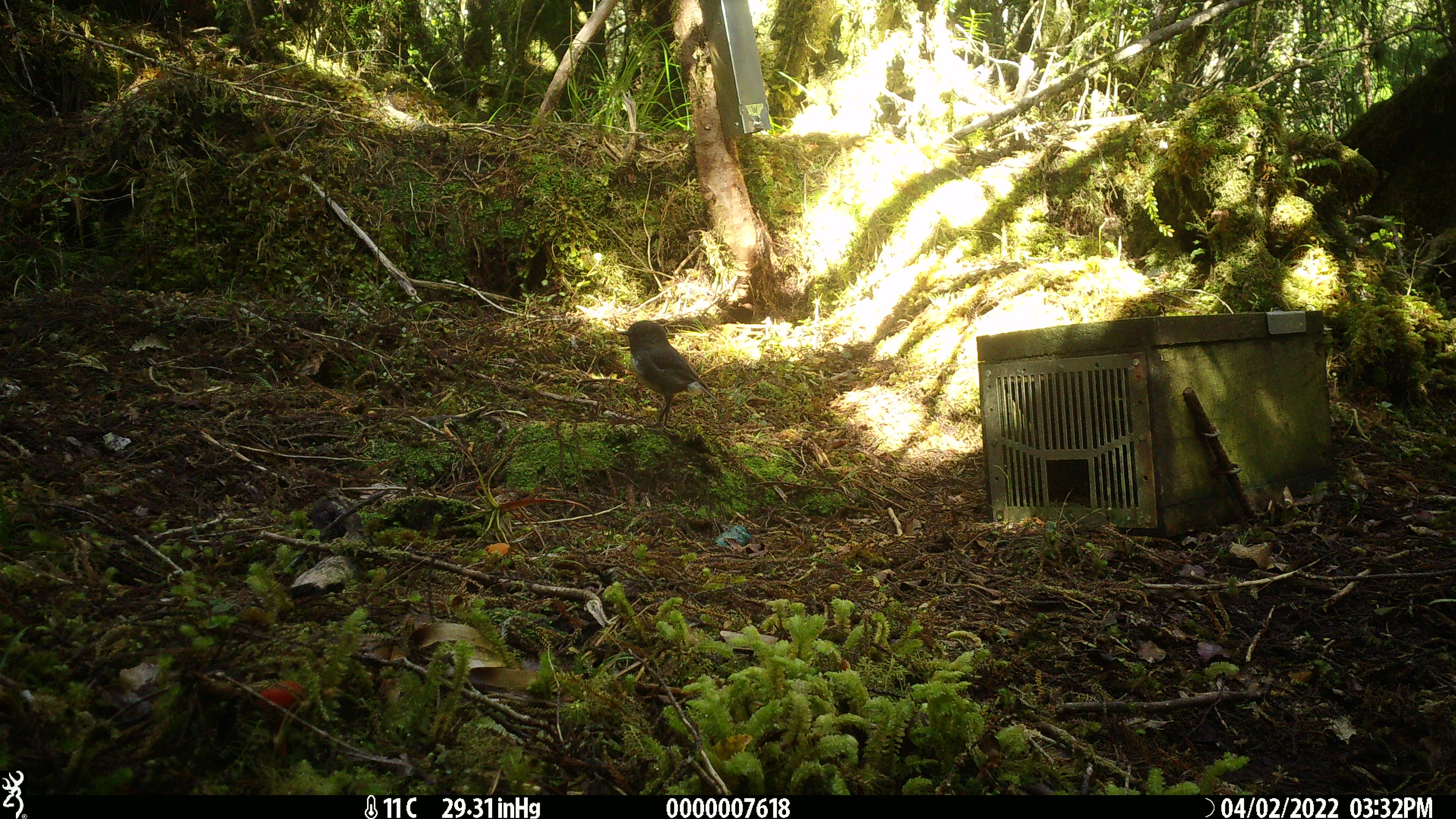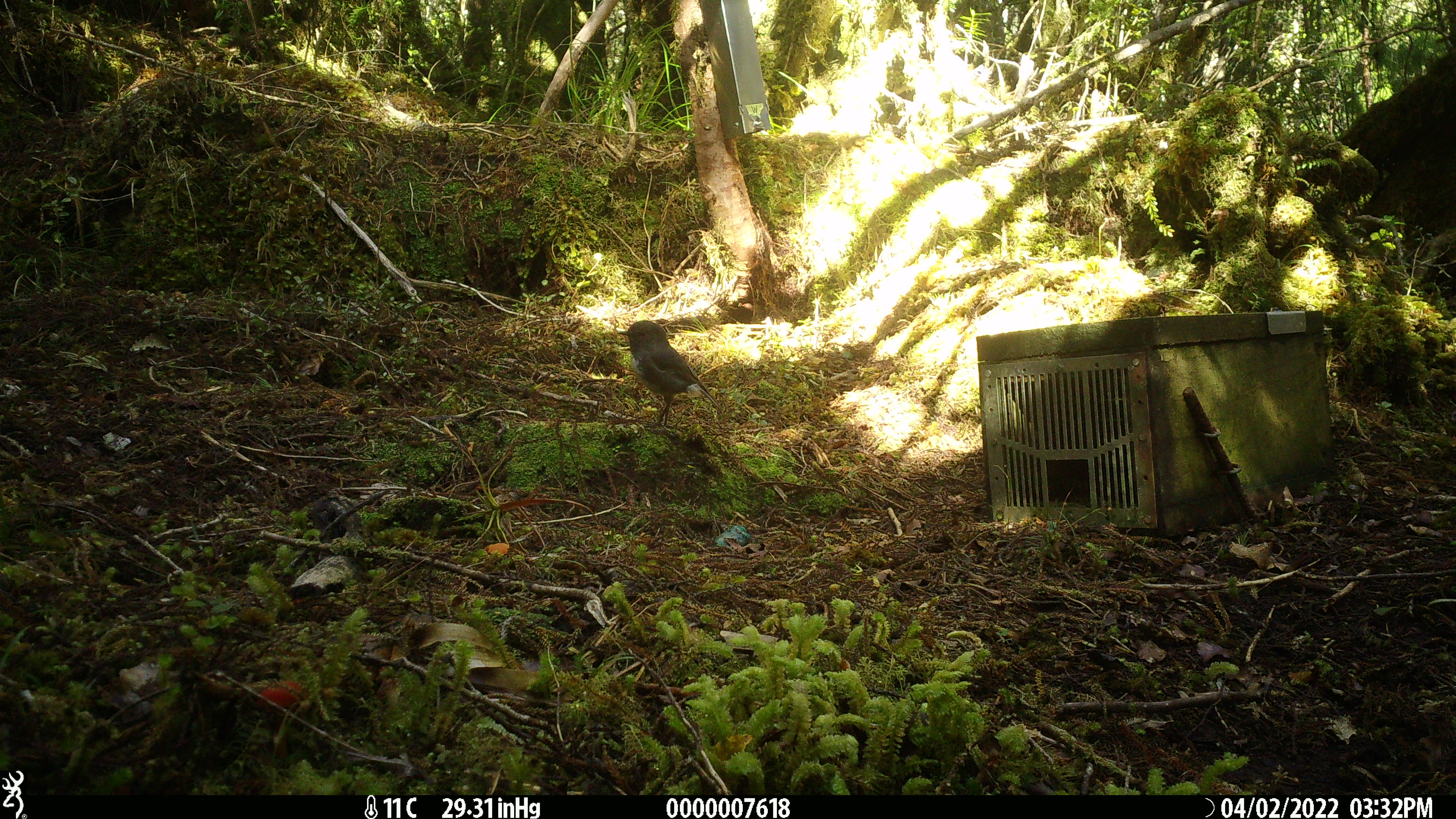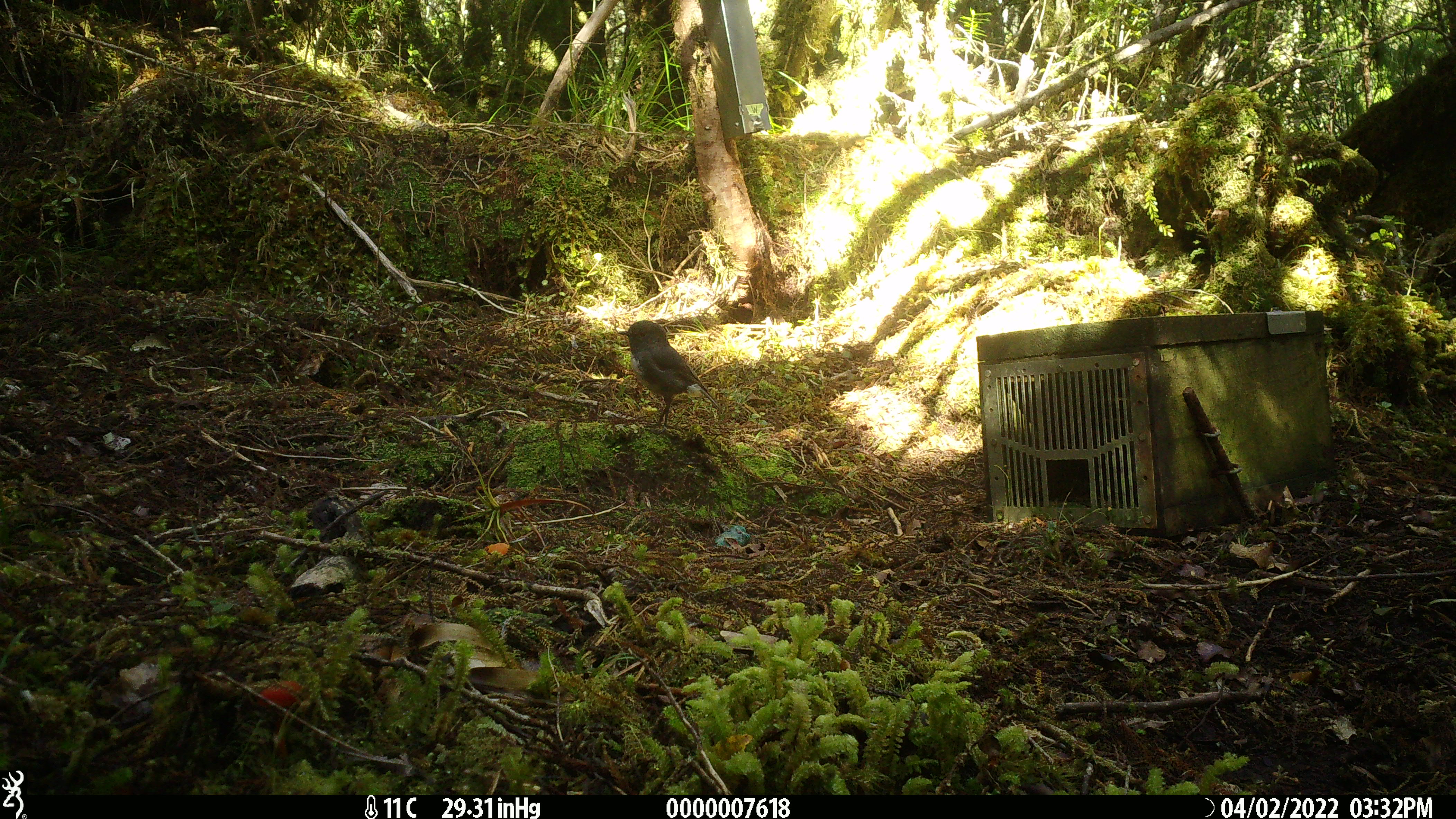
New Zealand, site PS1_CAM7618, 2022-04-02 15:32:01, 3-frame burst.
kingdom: Animalia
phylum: Chordata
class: Aves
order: Passeriformes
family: Petroicidae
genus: Petroica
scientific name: Petroica australis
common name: new zealand robin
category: robin